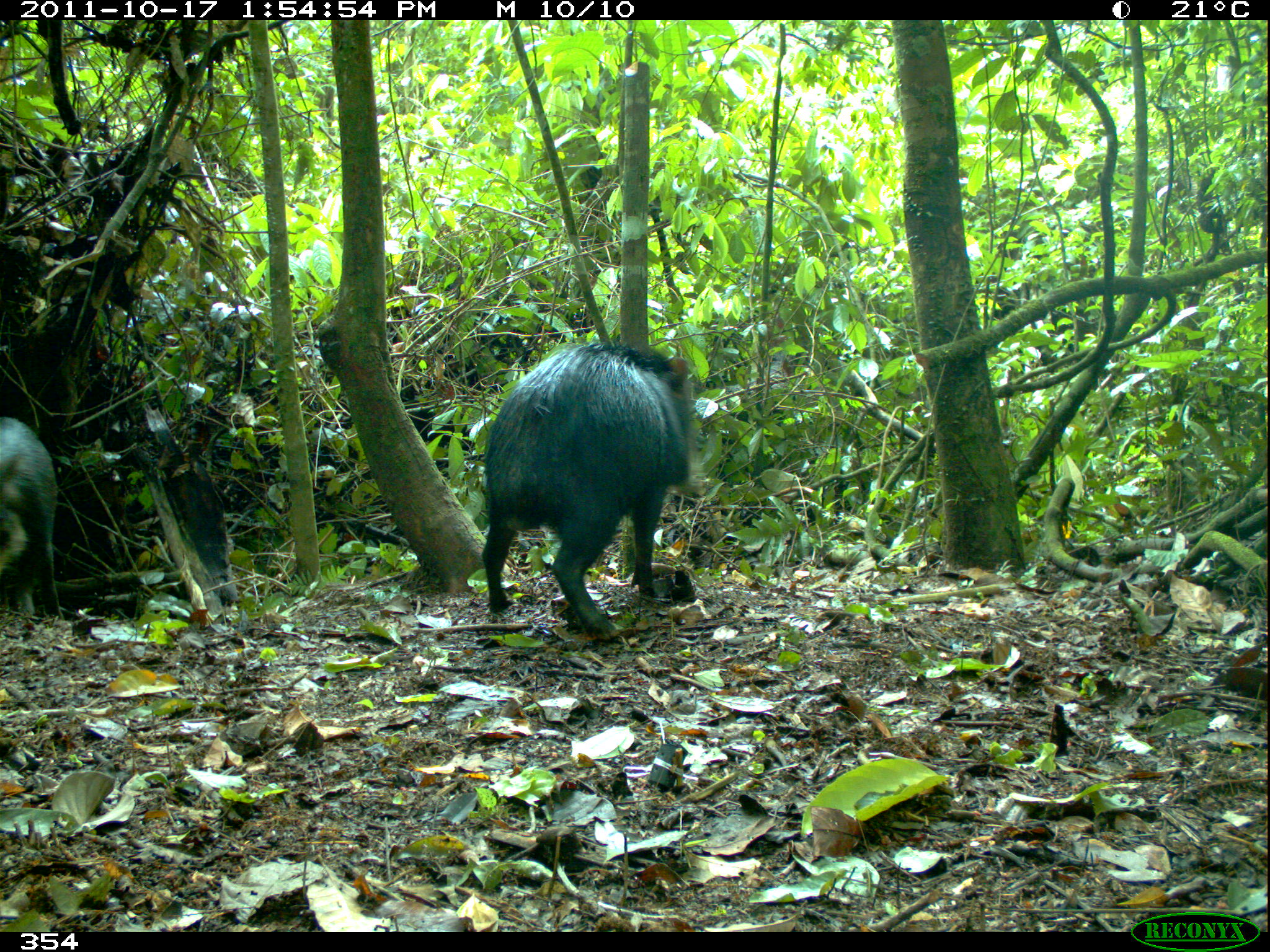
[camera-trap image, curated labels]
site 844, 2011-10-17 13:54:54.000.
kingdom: Animalia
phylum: Chordata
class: Mammalia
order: Artiodactyla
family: Tayassuidae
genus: Tayassu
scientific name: Tayassu pecari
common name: white-lipped peccary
Tayassu pecari (white-lipped peccary).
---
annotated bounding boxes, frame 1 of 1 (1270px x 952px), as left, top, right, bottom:
tayassu pecari: 477, 341, 696, 639; 0, 417, 69, 626